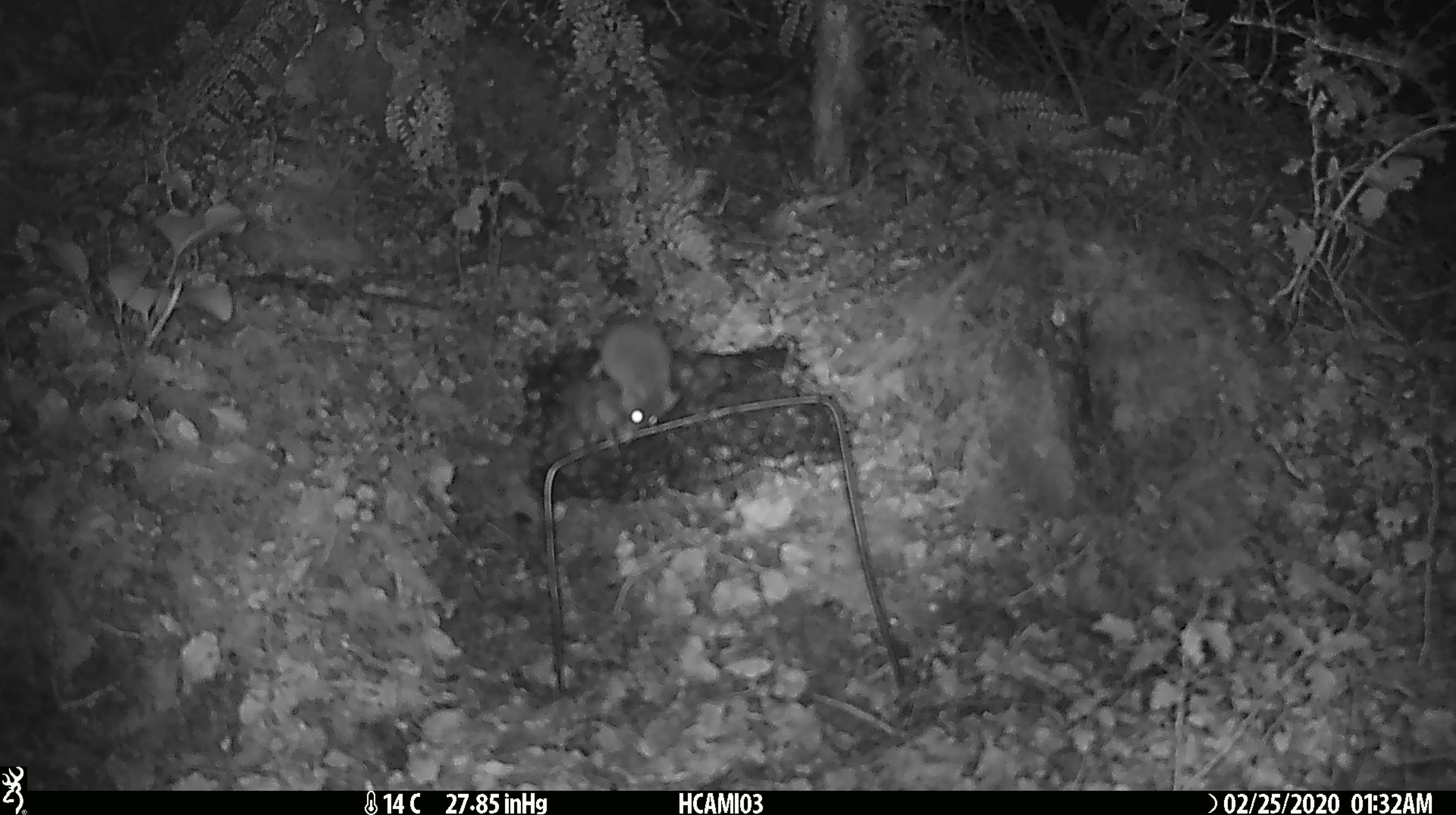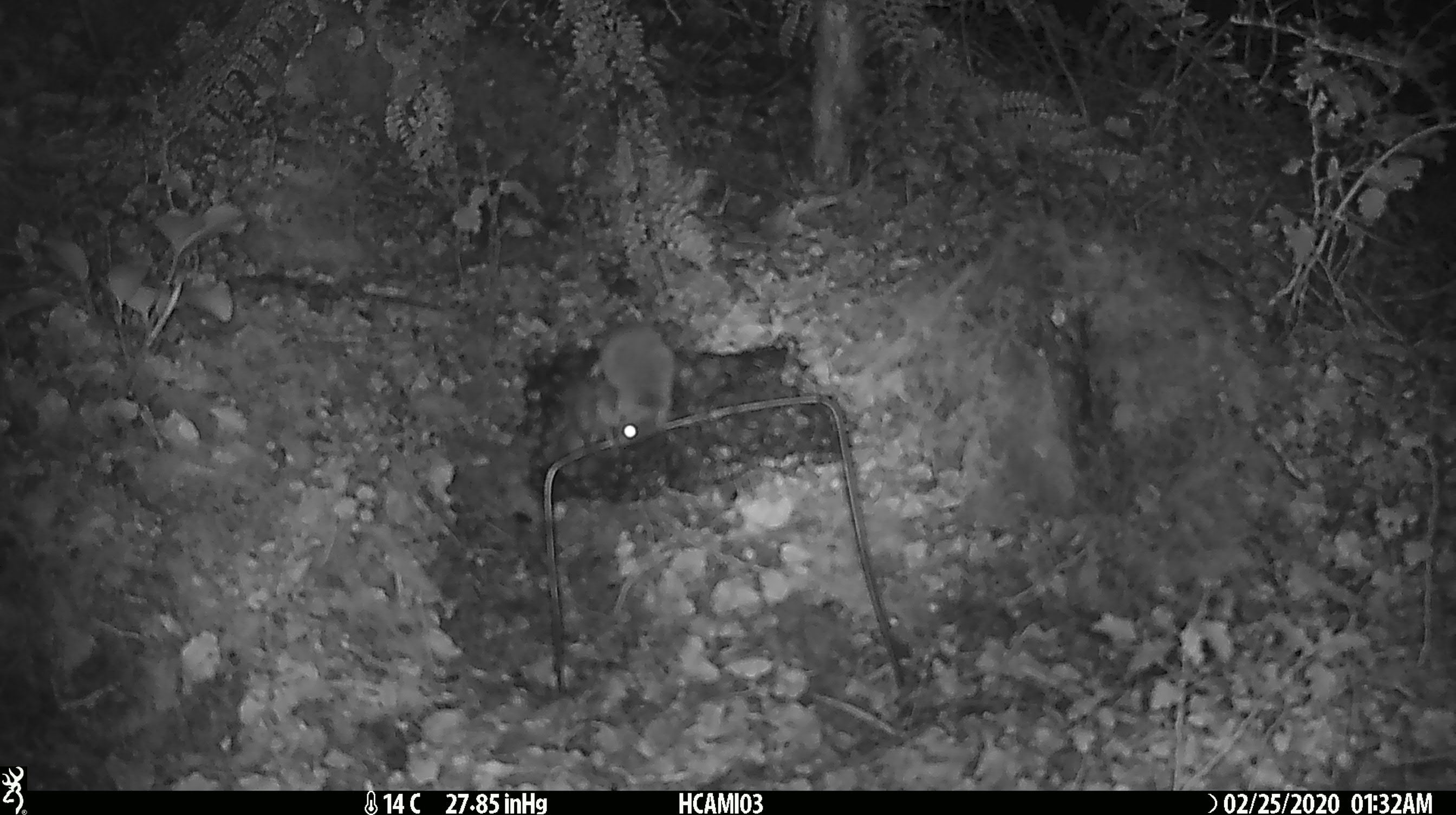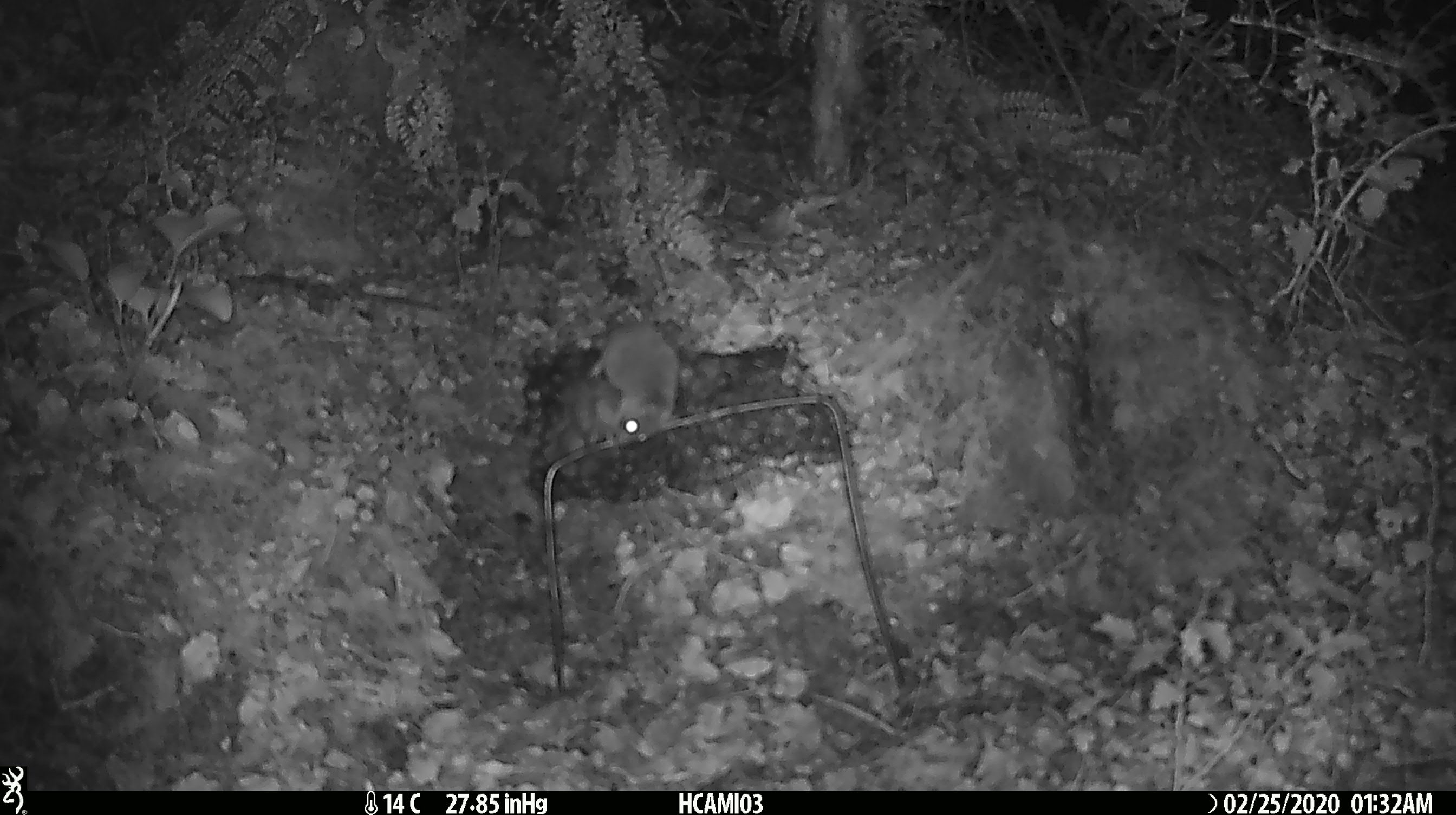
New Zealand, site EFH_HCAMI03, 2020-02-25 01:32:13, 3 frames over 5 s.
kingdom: Animalia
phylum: Chordata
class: Mammalia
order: Rodentia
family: Muridae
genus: Mus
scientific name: Mus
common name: mouse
Mouse (Mus).